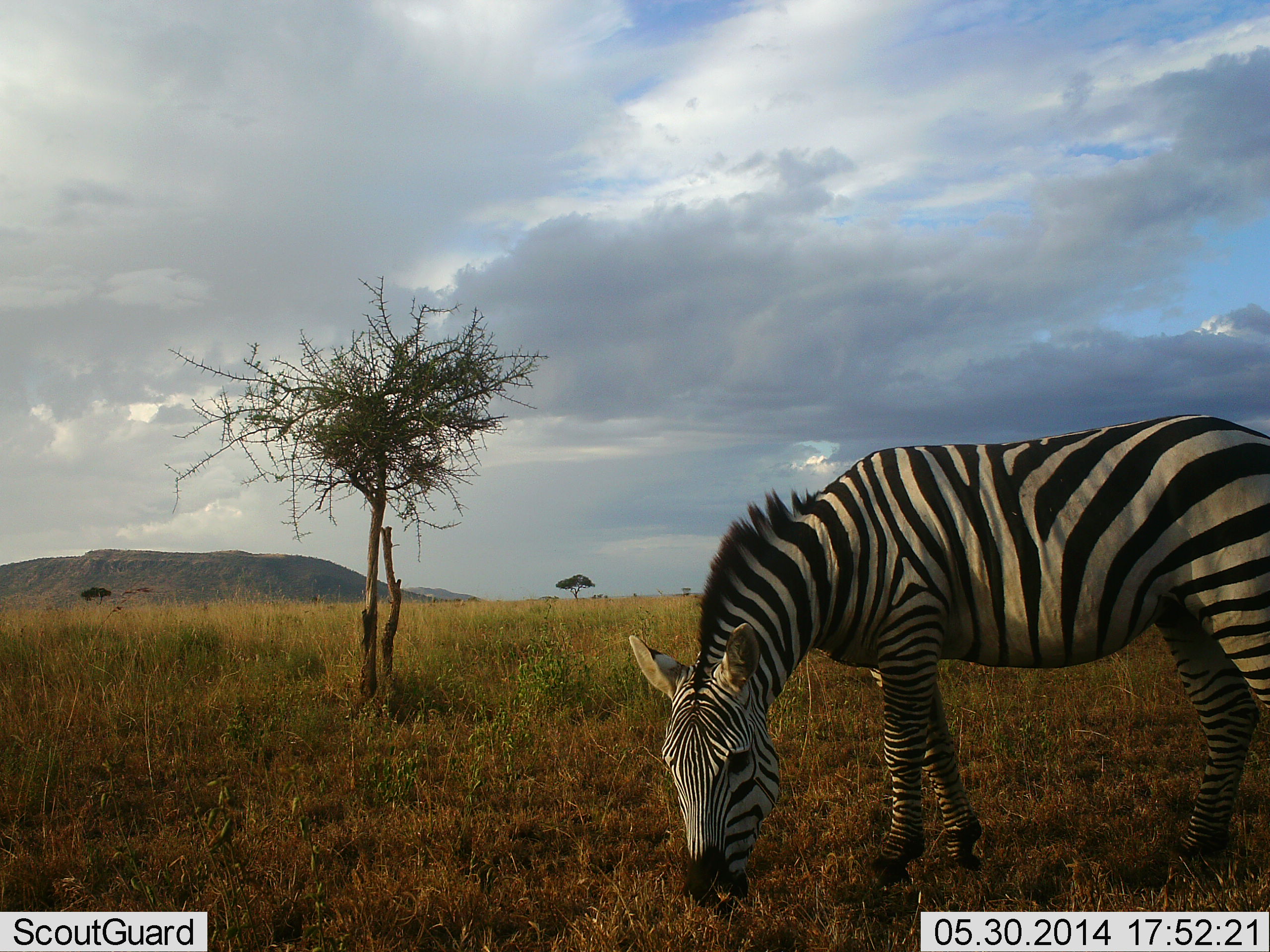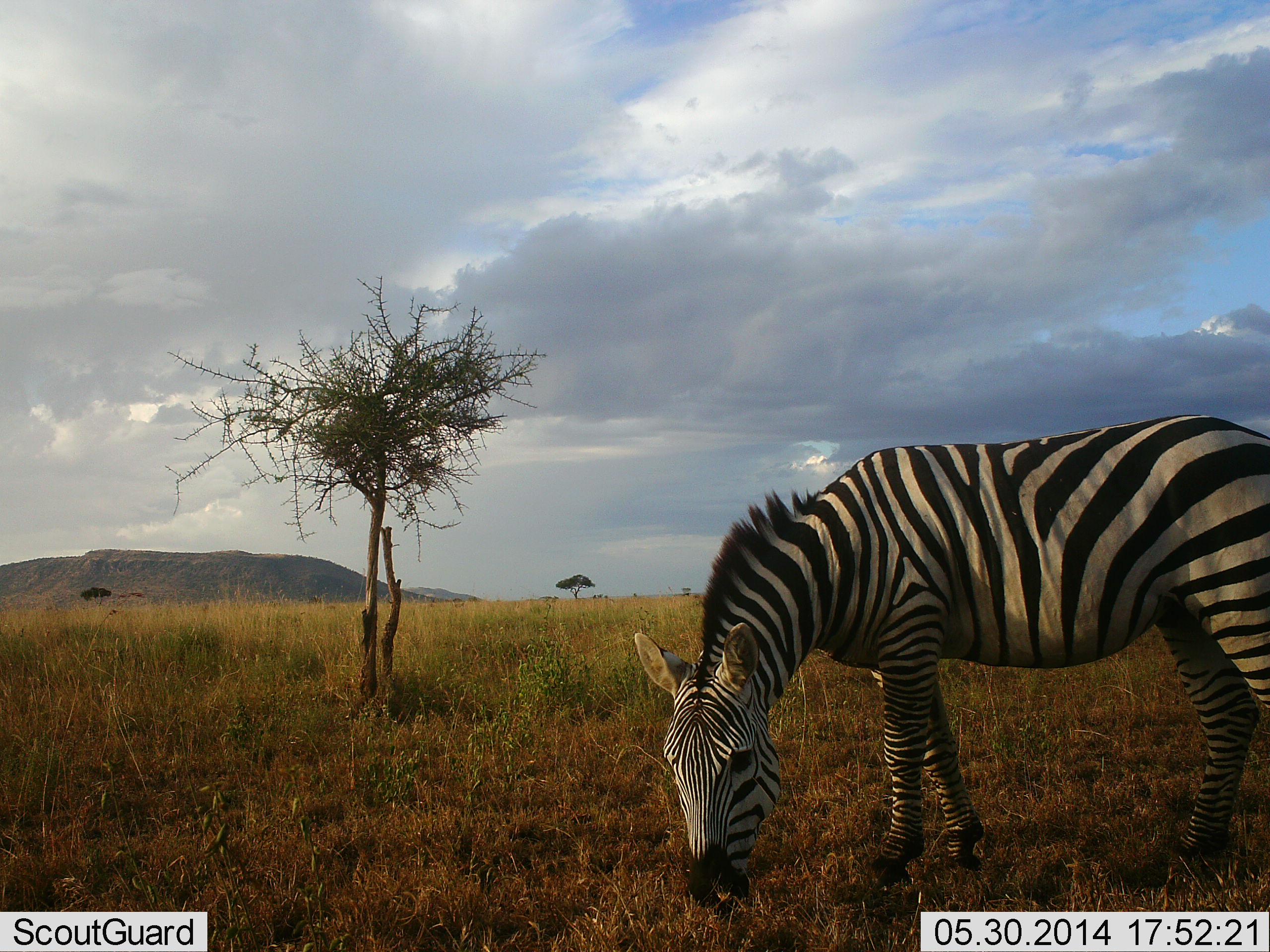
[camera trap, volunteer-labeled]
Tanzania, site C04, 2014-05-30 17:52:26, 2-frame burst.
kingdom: Animalia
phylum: Chordata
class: Mammalia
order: Perissodactyla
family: Equidae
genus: Equus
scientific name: Equus quagga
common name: plains zebra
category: zebra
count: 1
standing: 10%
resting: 0%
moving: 0%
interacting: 0%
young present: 0%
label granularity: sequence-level